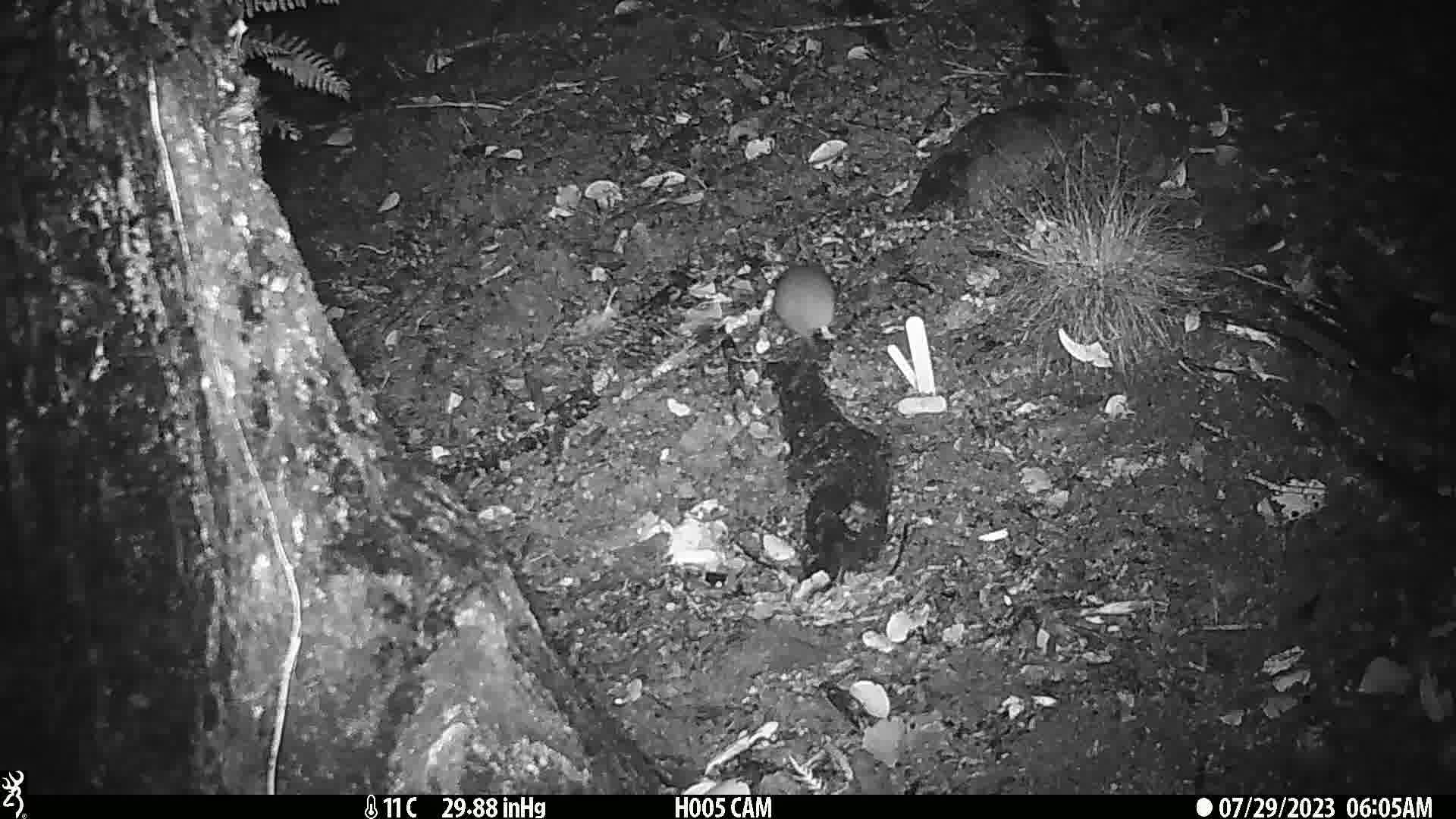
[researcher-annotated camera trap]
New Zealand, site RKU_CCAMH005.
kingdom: Animalia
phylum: Chordata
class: Mammalia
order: Rodentia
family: Muridae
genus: Rattus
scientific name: Rattus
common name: rat